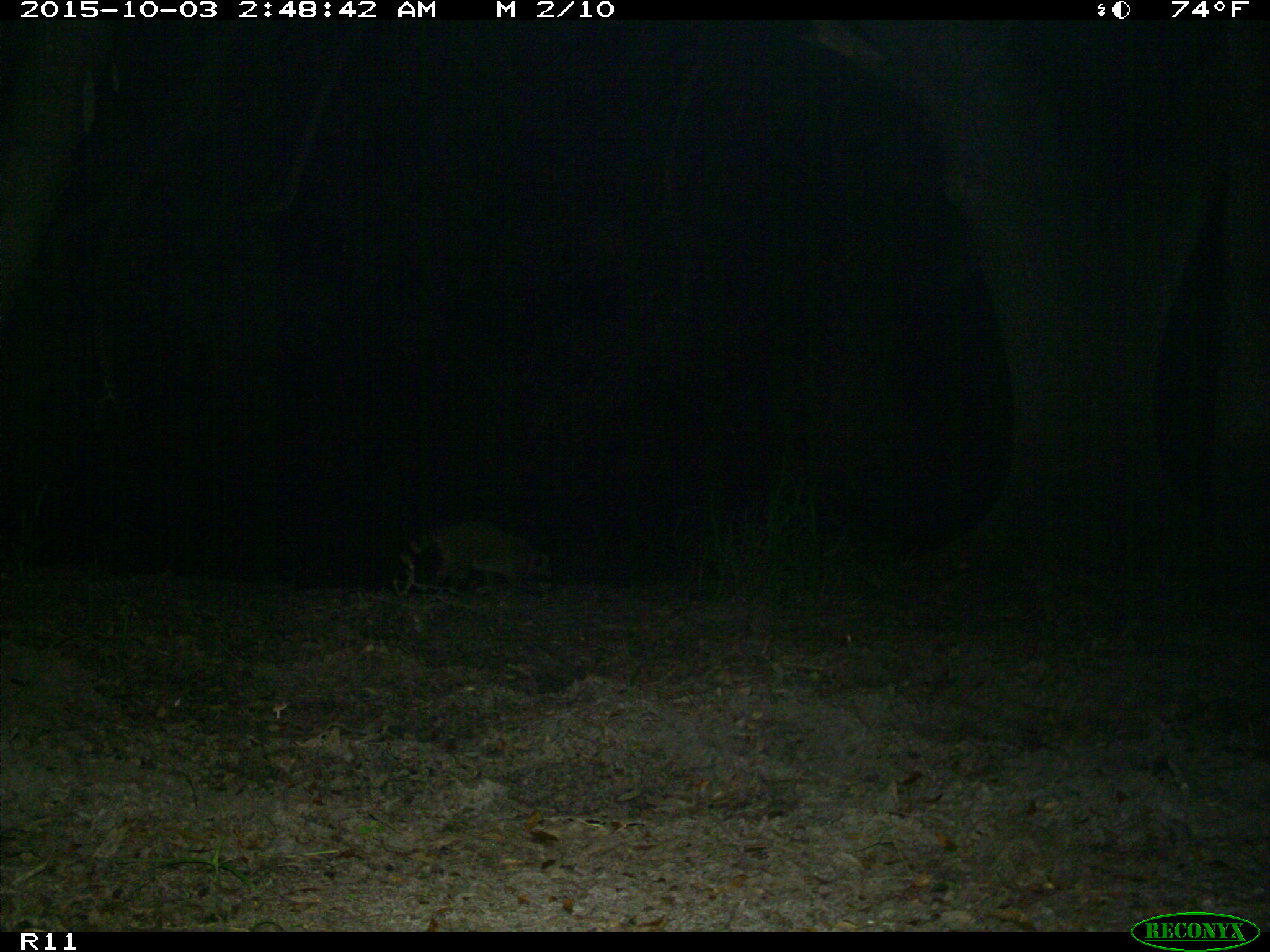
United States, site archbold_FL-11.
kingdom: Animalia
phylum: Chordata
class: Mammalia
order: Carnivora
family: Procyonidae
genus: Procyon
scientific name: Procyon lotor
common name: common raccoon